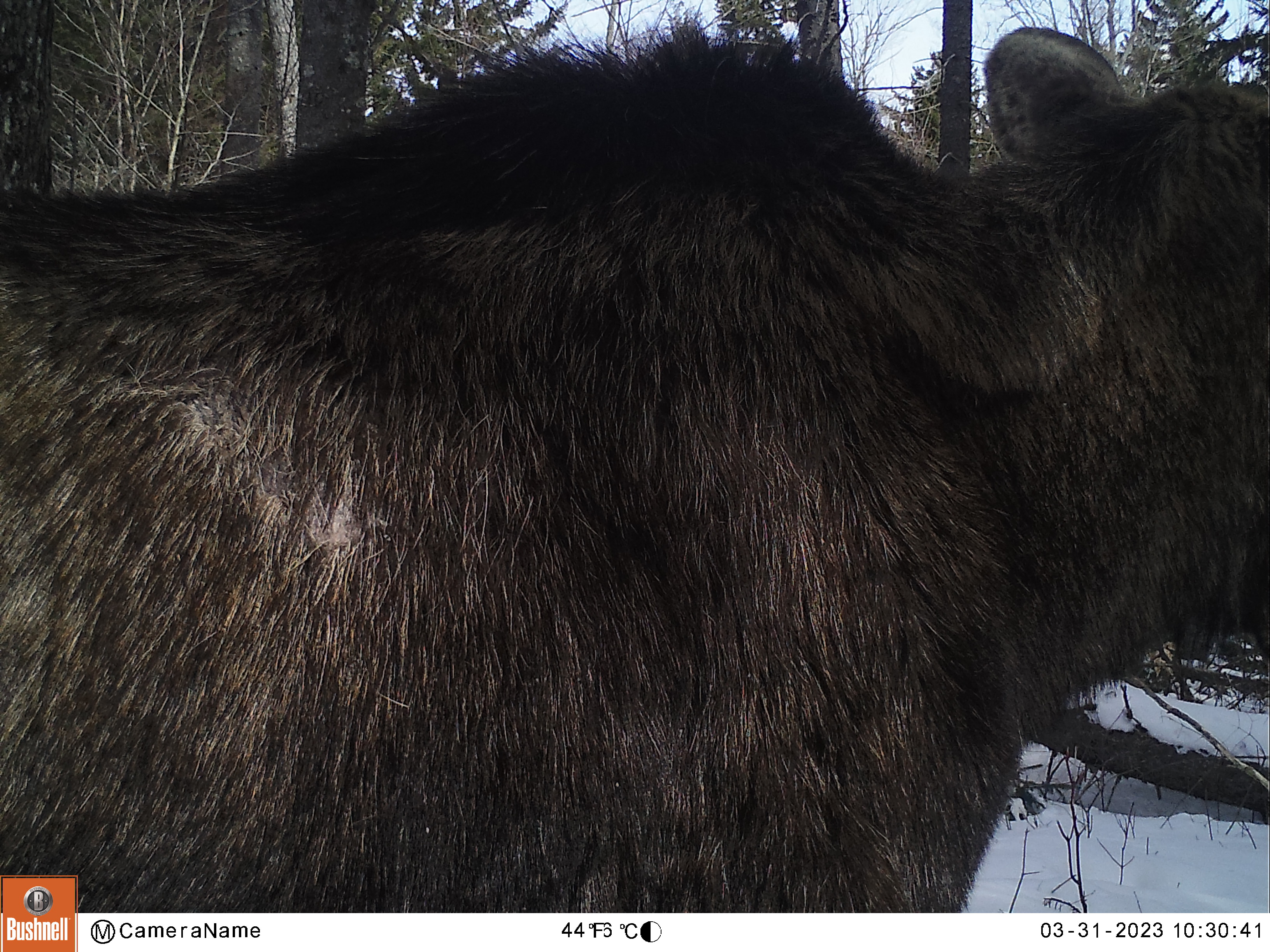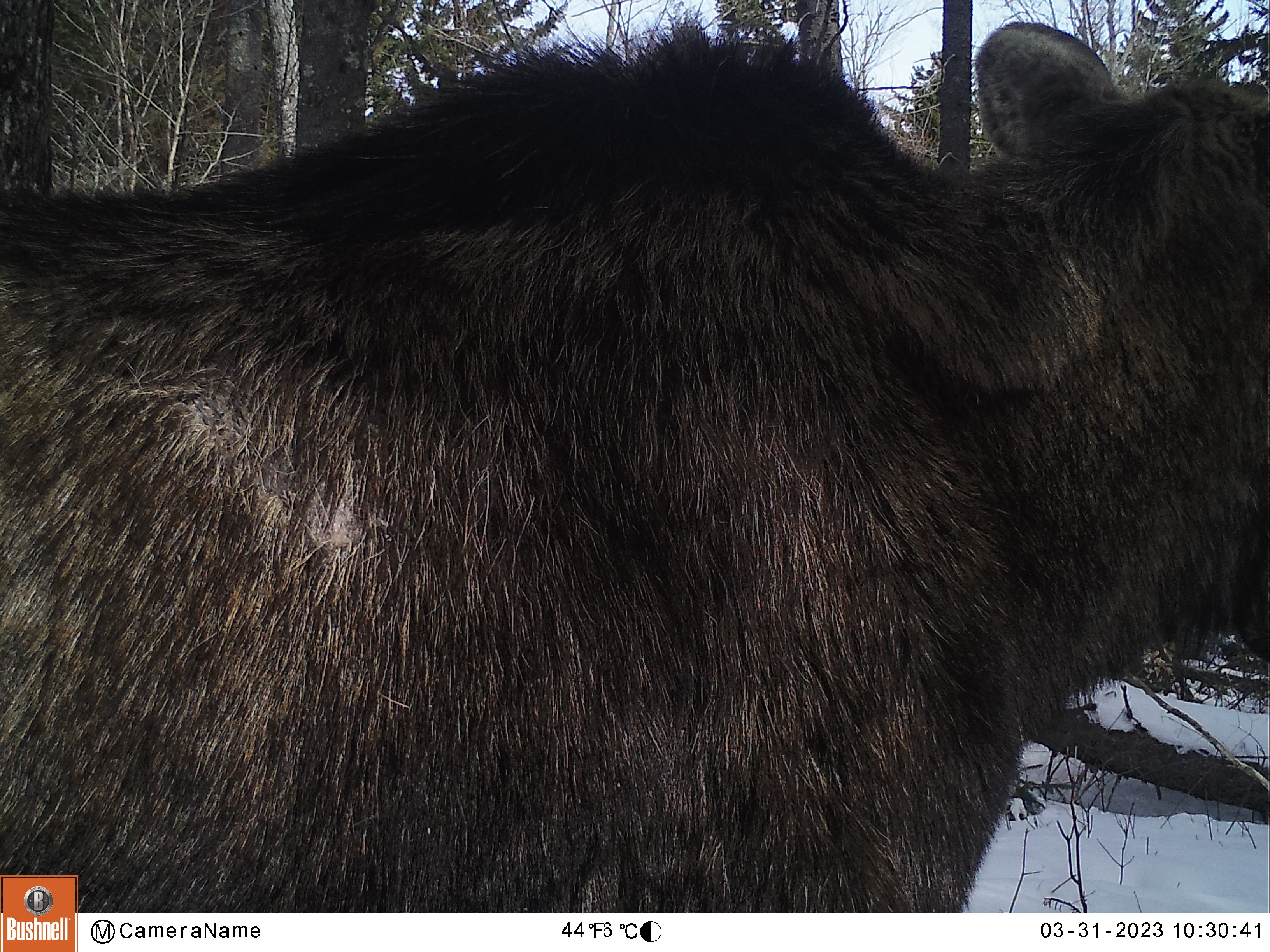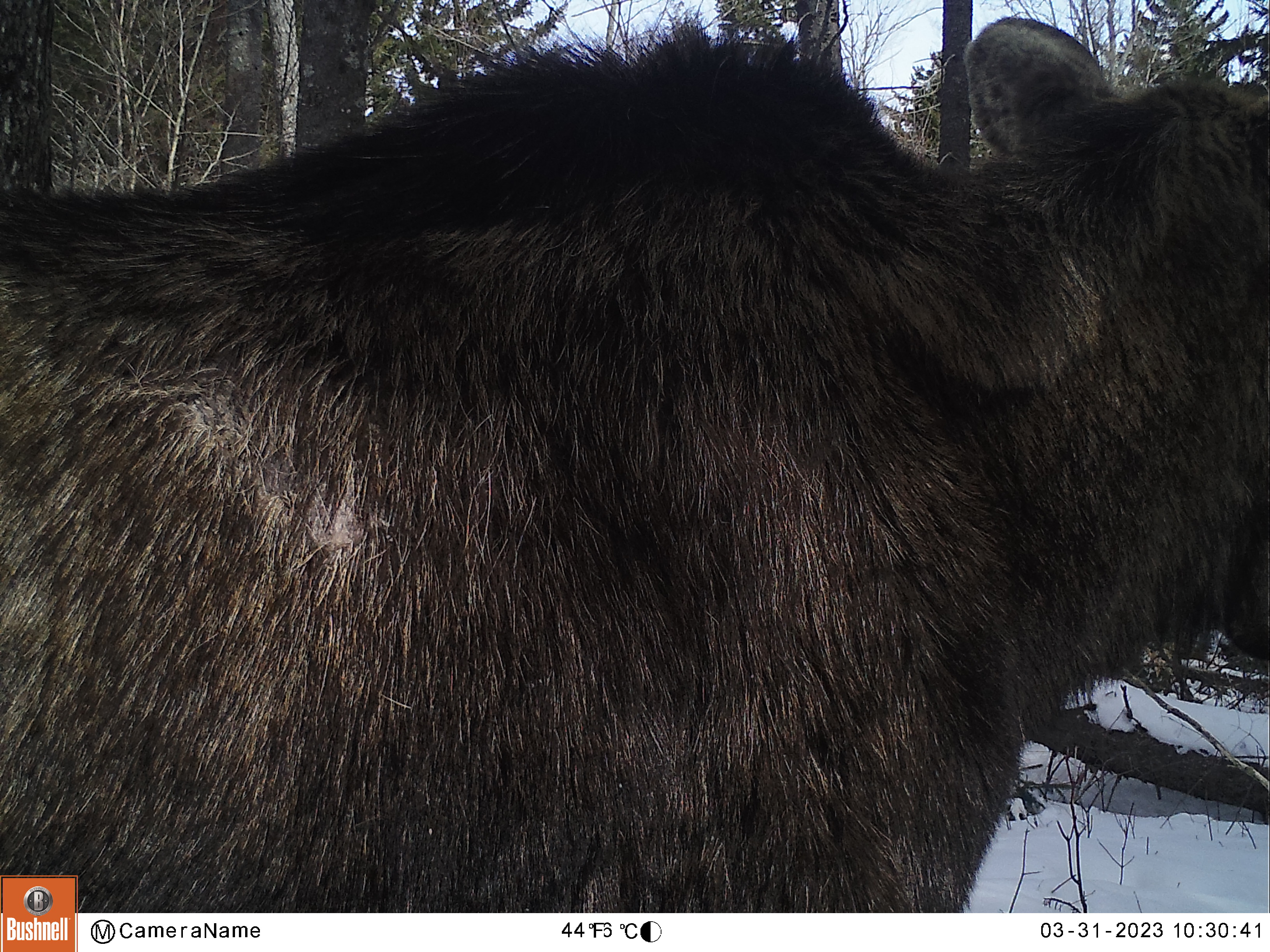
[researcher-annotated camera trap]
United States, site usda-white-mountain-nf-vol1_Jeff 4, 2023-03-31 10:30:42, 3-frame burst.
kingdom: Animalia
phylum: Chordata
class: Mammalia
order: Artiodactyla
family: Cervidae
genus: Alces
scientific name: Alces alces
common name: moose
Moose (Alces alces).